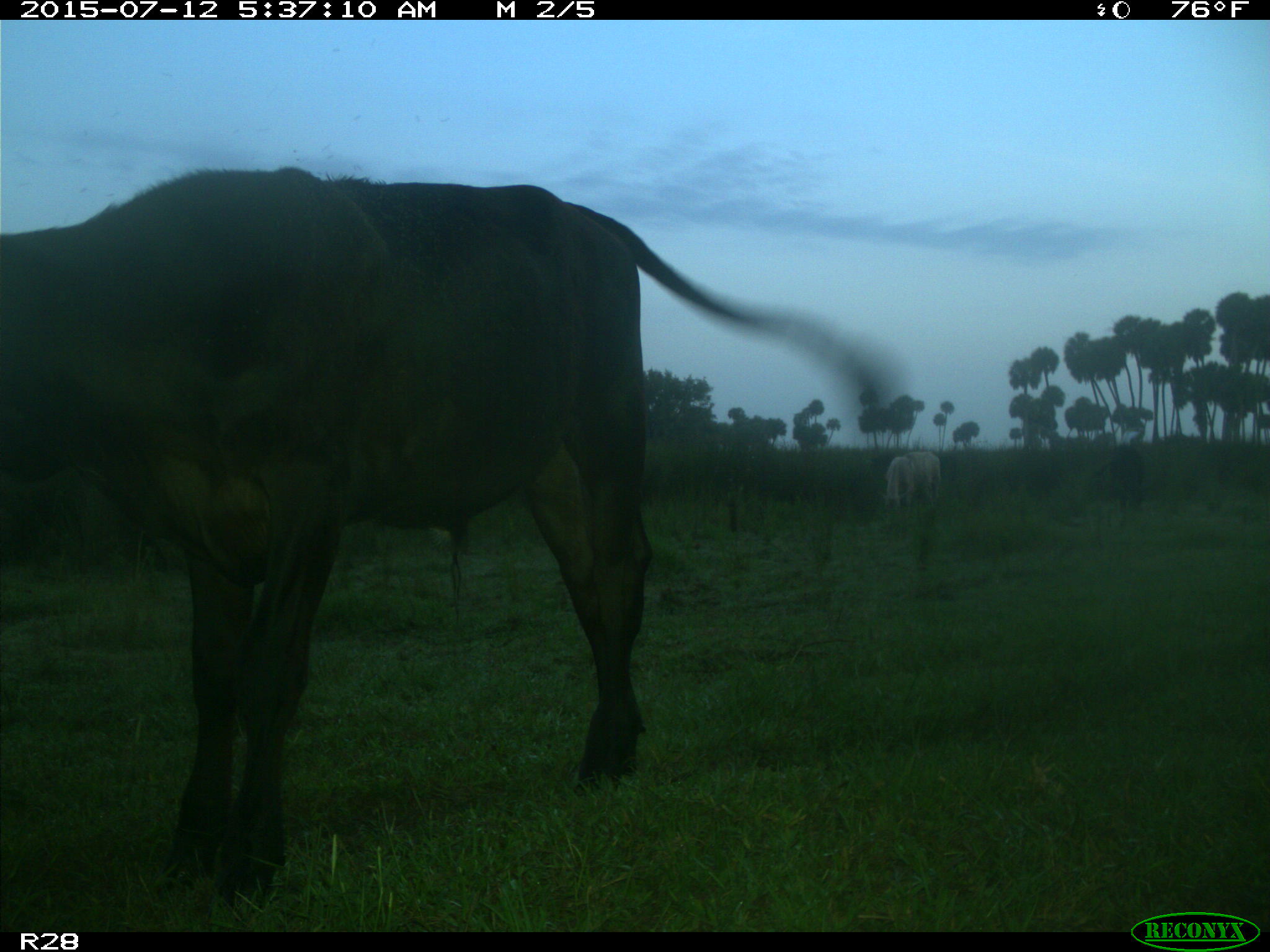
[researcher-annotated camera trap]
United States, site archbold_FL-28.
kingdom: Animalia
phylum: Chordata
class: Mammalia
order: Artiodactyla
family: Bovidae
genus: Bos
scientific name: Bos taurus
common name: domestic cow